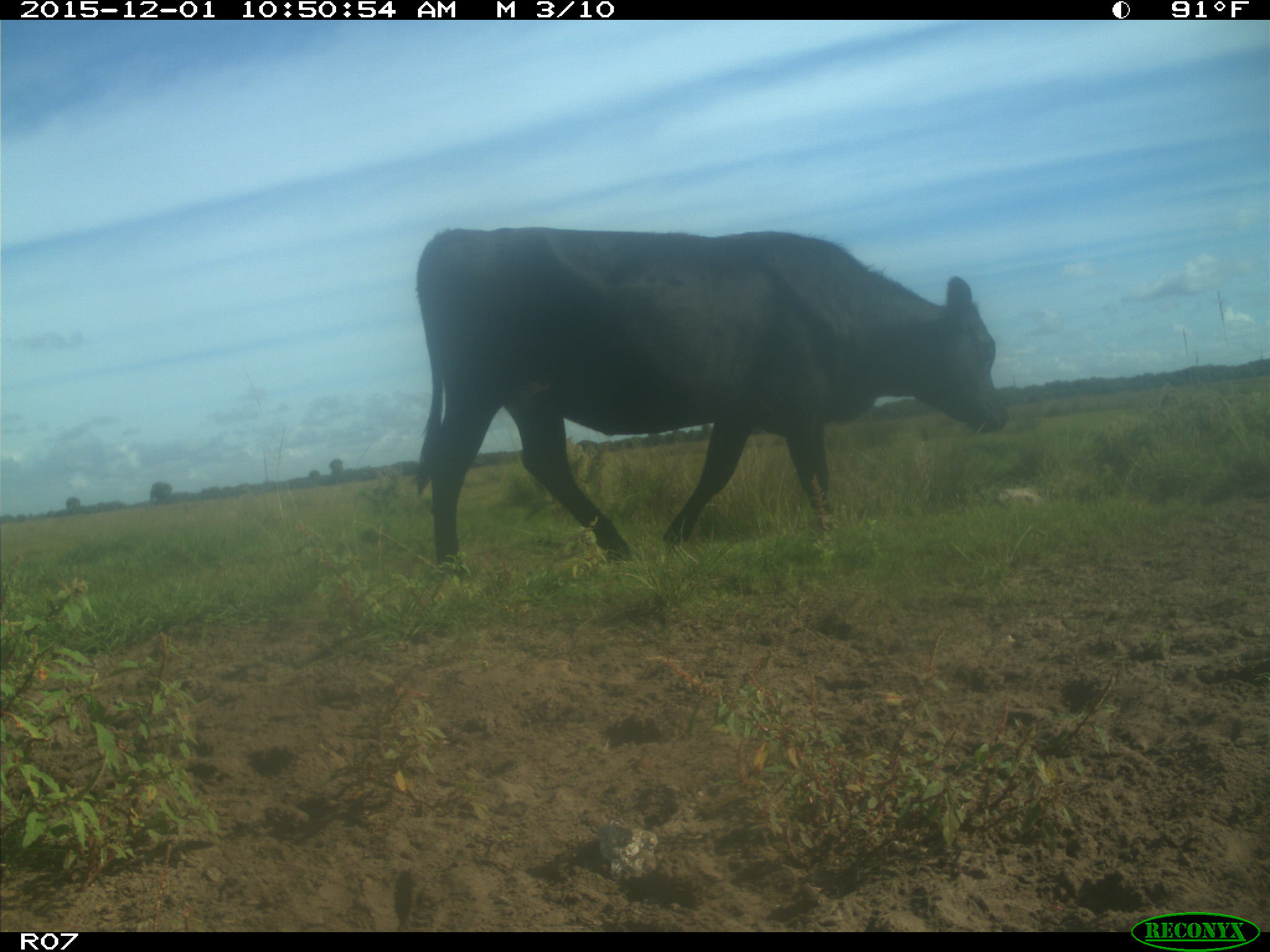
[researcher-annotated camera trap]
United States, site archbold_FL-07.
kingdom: Animalia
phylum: Chordata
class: Mammalia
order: Artiodactyla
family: Bovidae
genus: Bos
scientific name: Bos taurus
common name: domestic cow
Bos taurus (domestic cow).